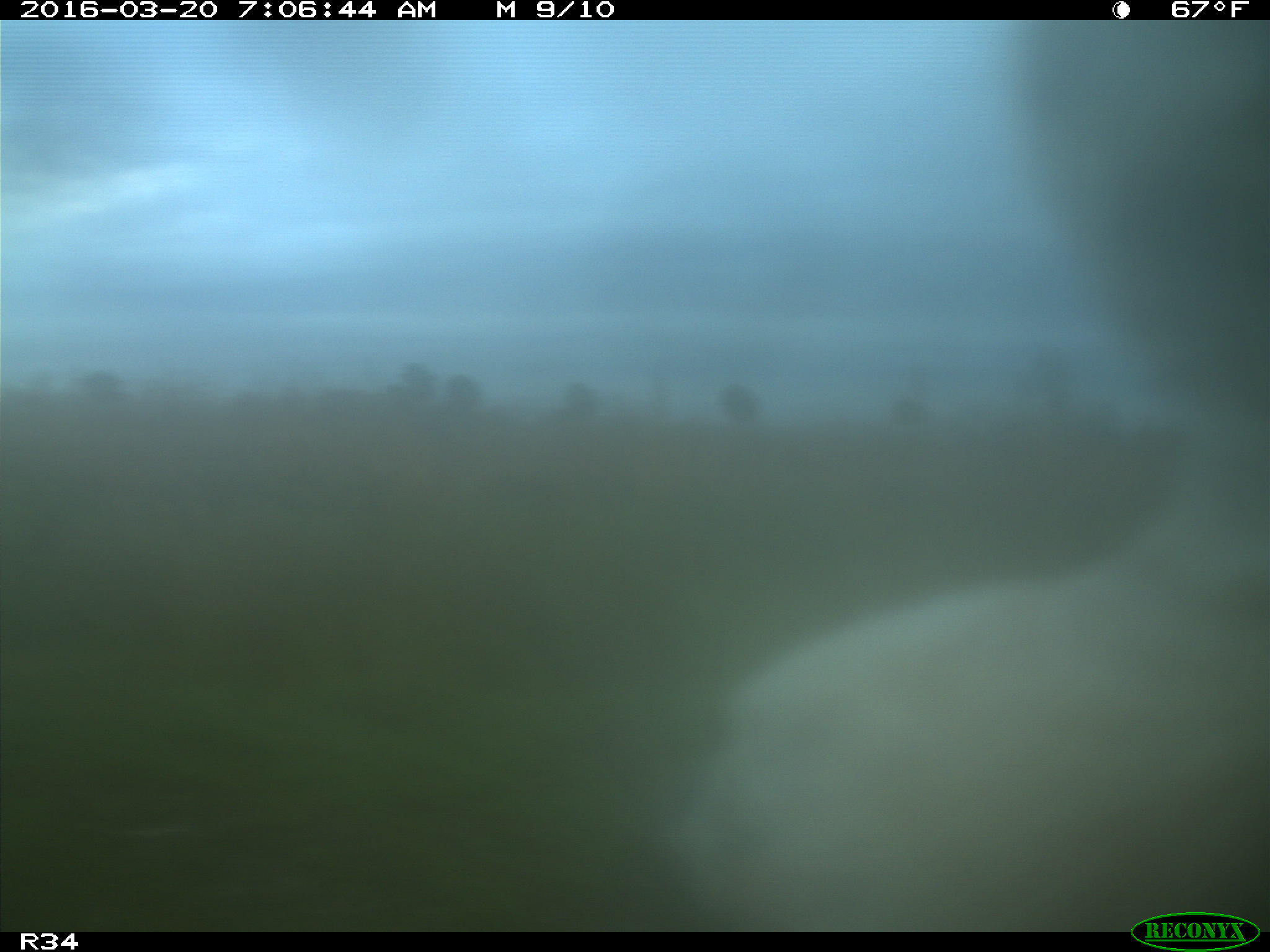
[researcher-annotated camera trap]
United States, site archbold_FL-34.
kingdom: Animalia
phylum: Chordata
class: Mammalia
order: Artiodactyla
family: Bovidae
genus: Bos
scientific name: Bos taurus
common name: domestic cow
Bos taurus (domestic cow).